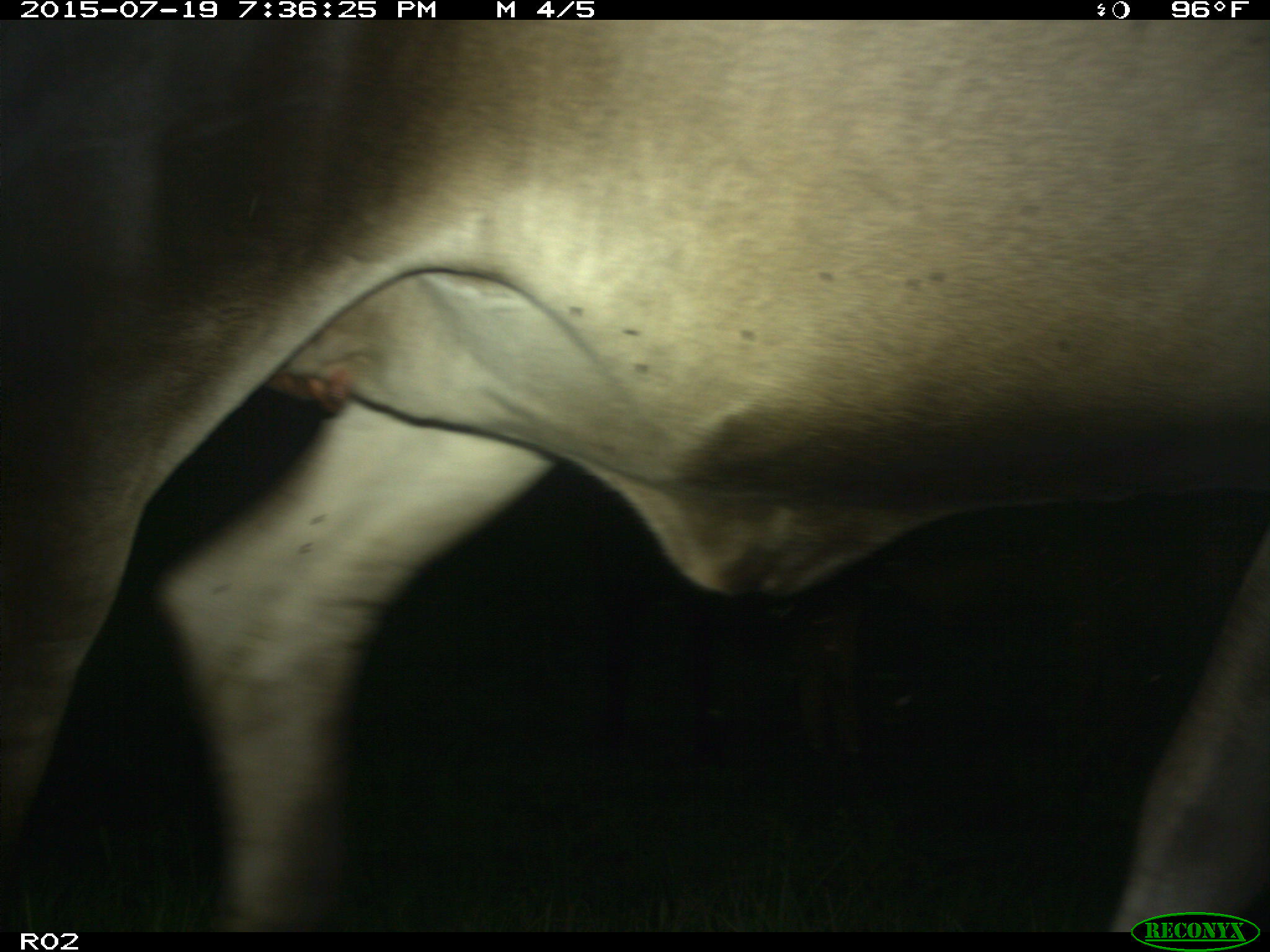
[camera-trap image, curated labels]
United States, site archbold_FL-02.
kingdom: Animalia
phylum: Chordata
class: Mammalia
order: Artiodactyla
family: Bovidae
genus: Bos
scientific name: Bos taurus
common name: domestic cow